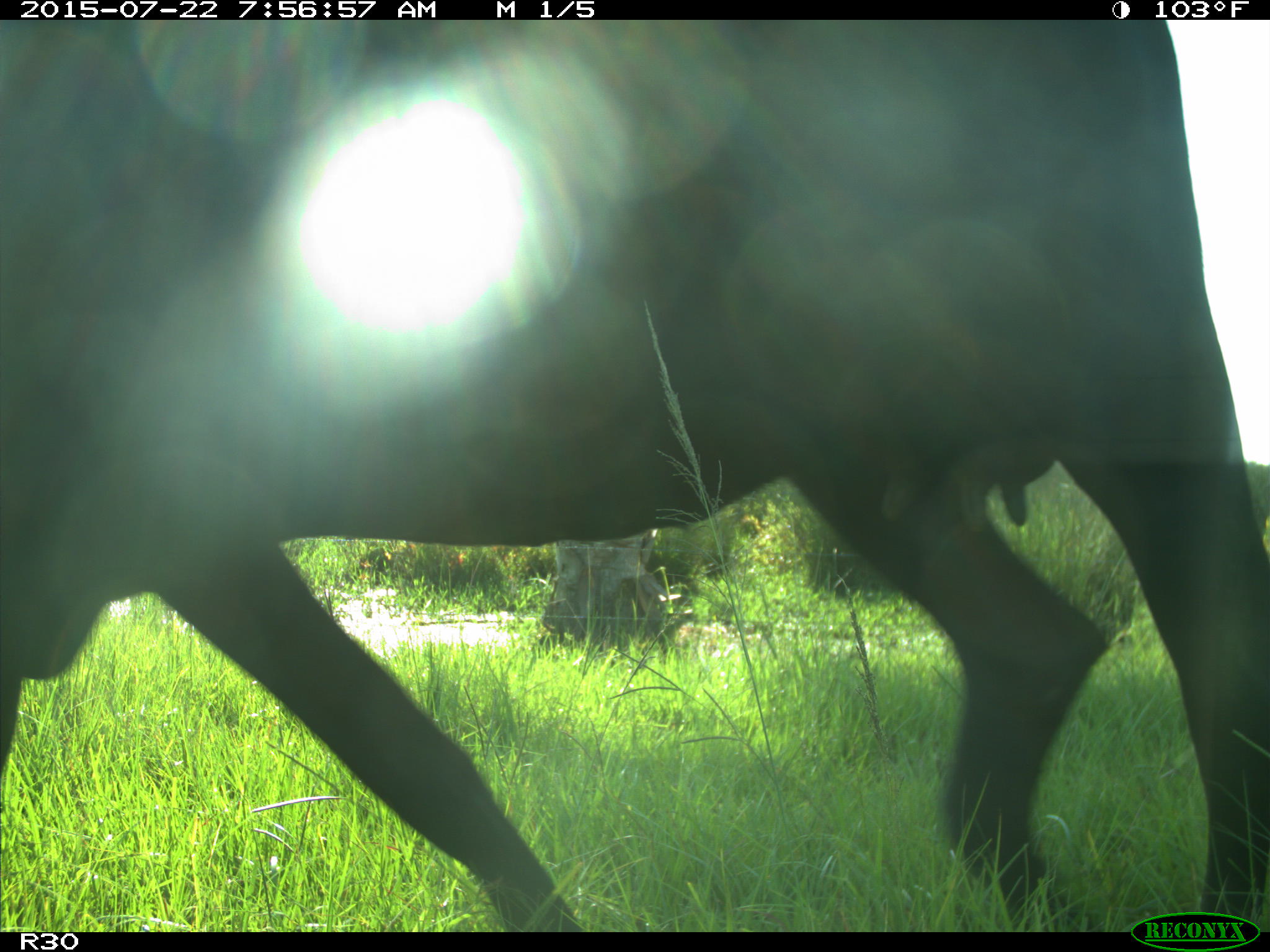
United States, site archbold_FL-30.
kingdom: Animalia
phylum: Chordata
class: Mammalia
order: Artiodactyla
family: Bovidae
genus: Bos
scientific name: Bos taurus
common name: domestic cow